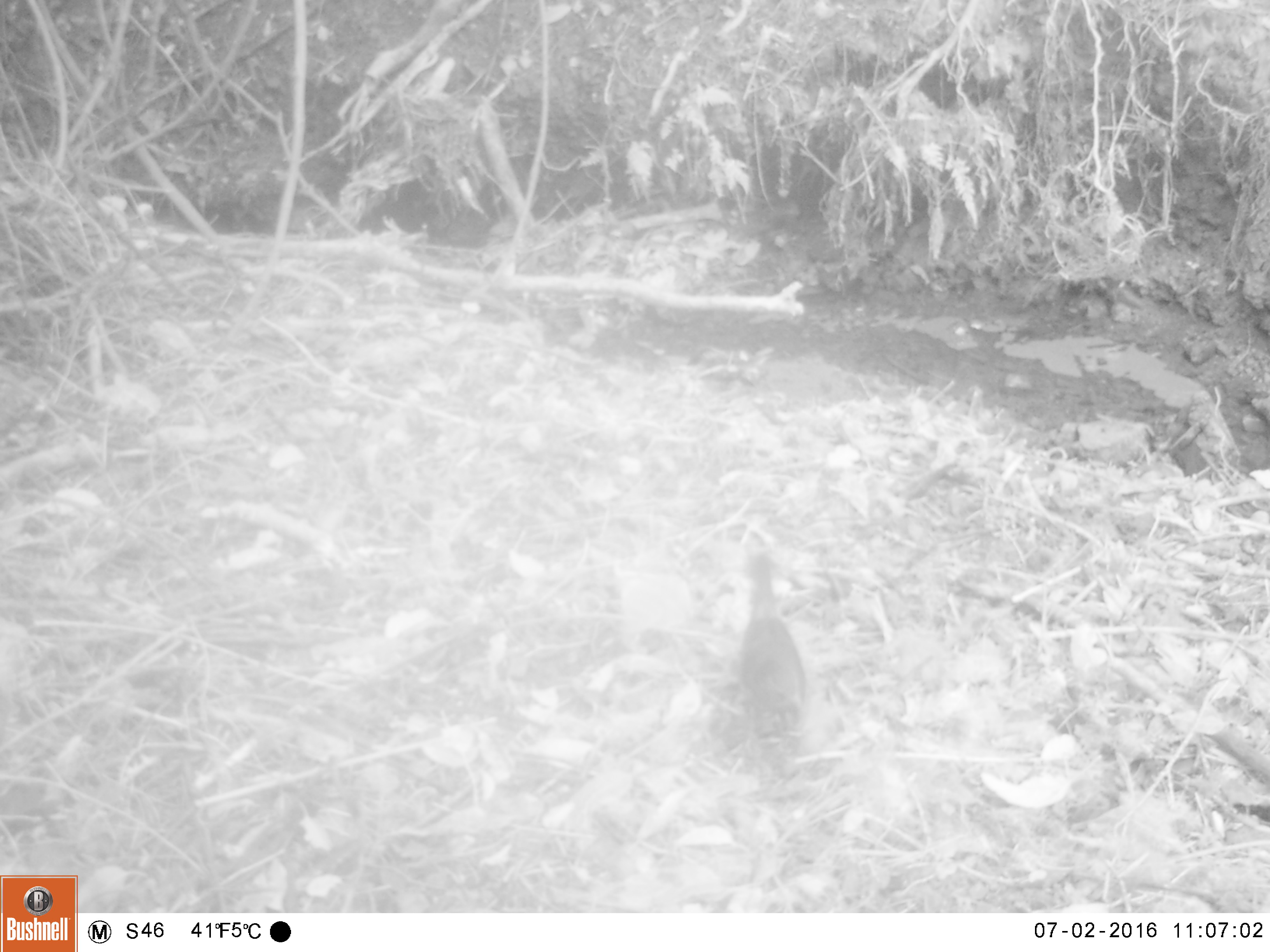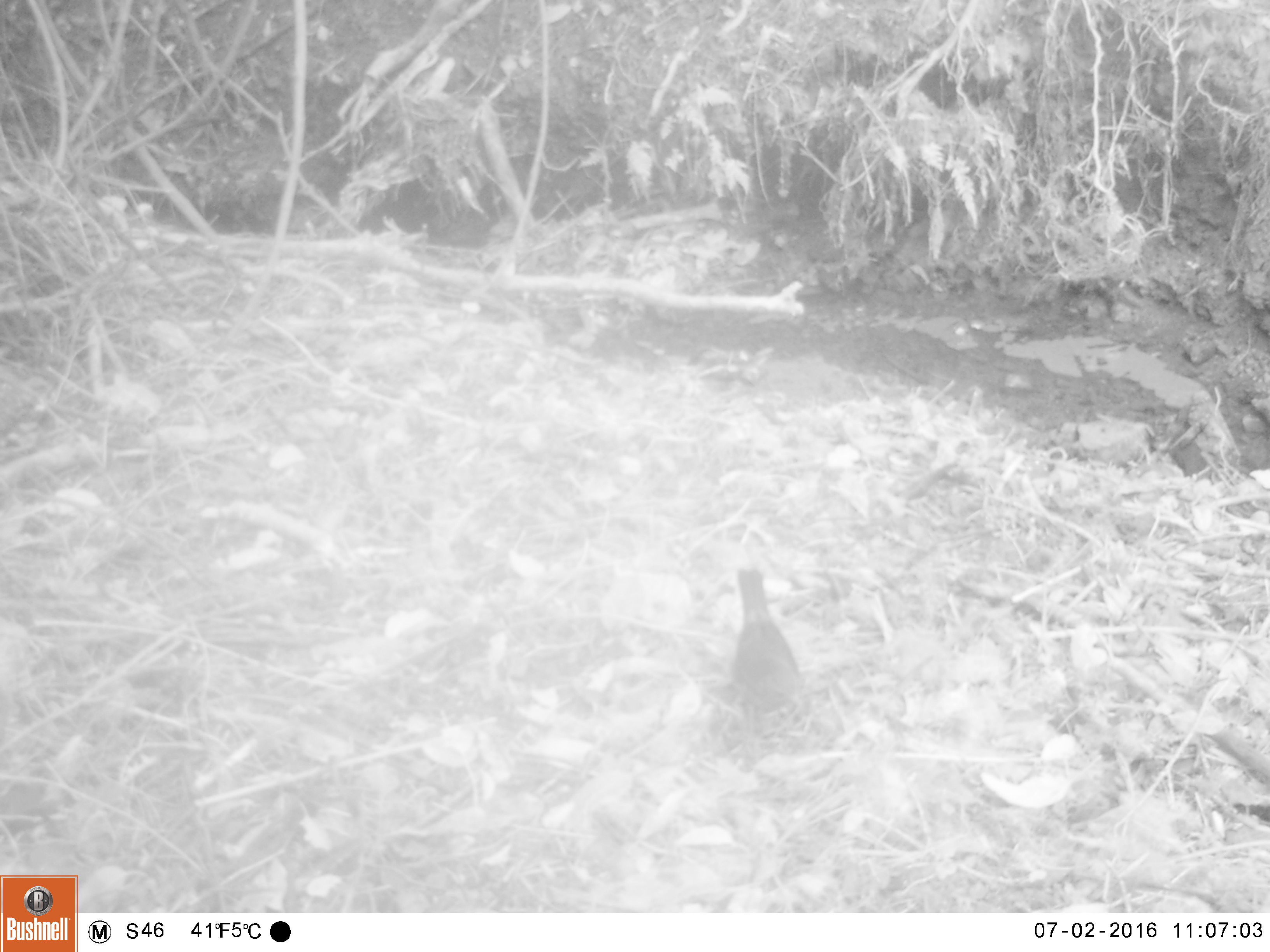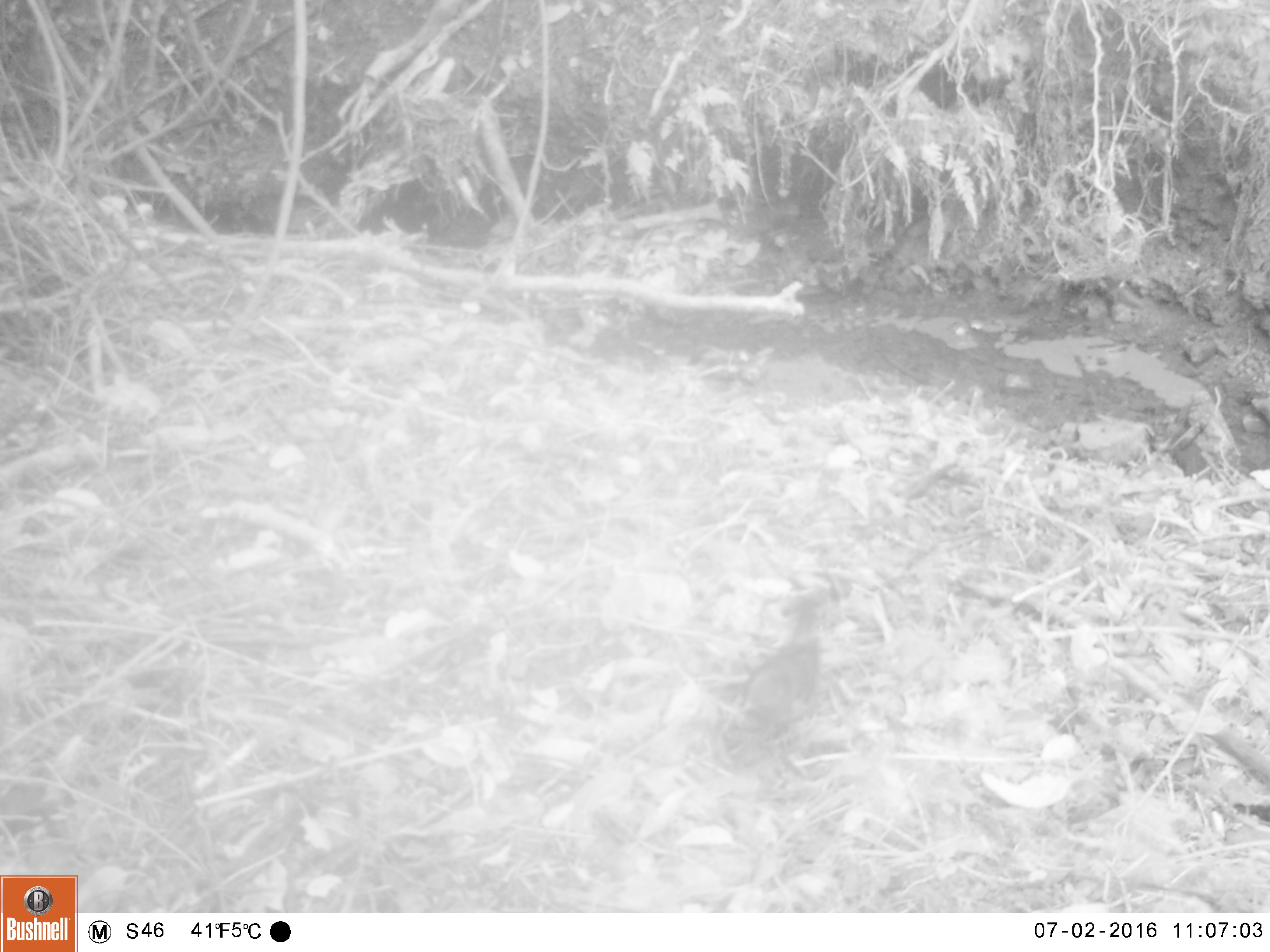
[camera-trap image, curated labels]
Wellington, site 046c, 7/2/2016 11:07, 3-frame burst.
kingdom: Animalia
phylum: Chordata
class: Aves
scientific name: Aves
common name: bird